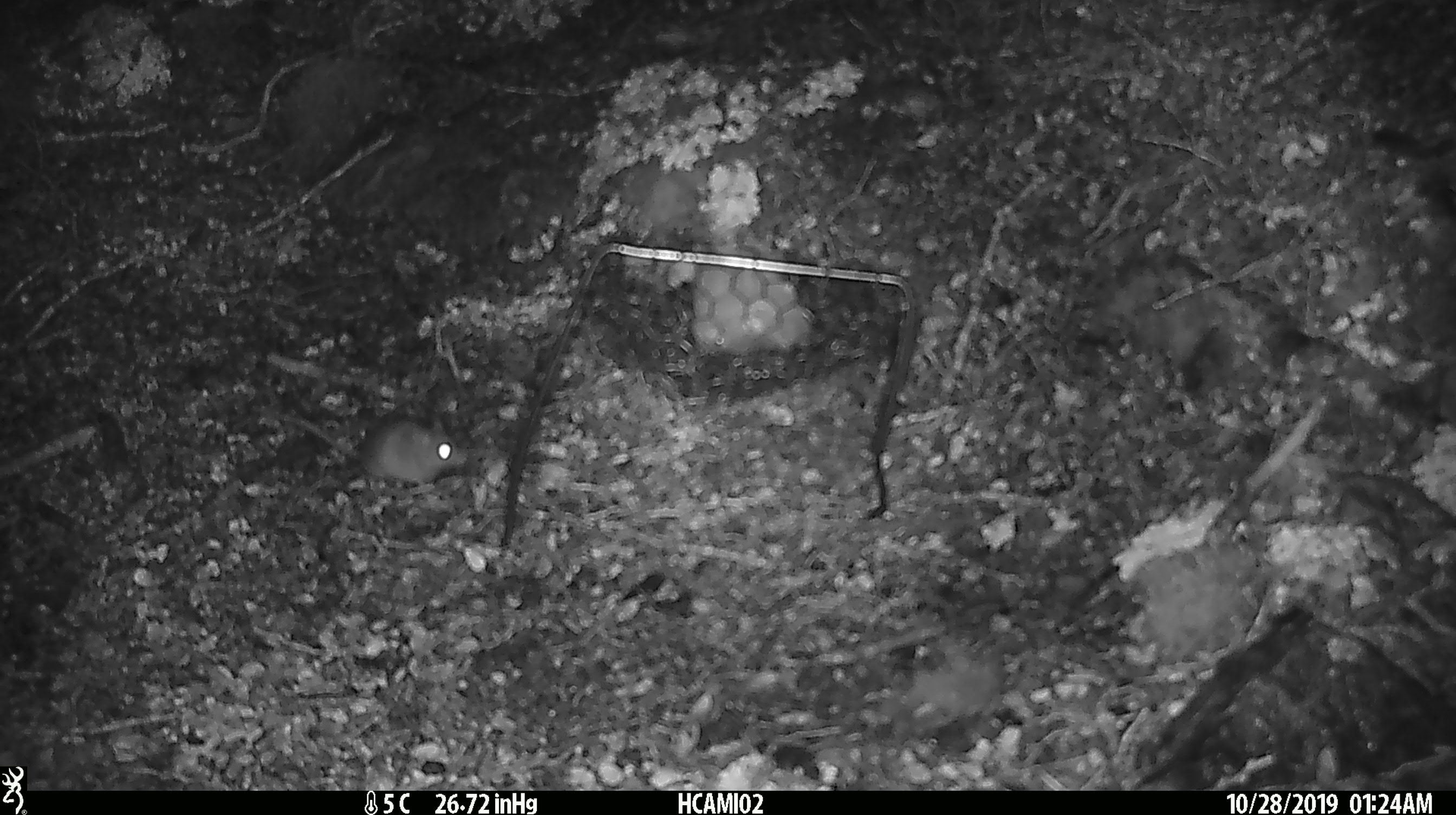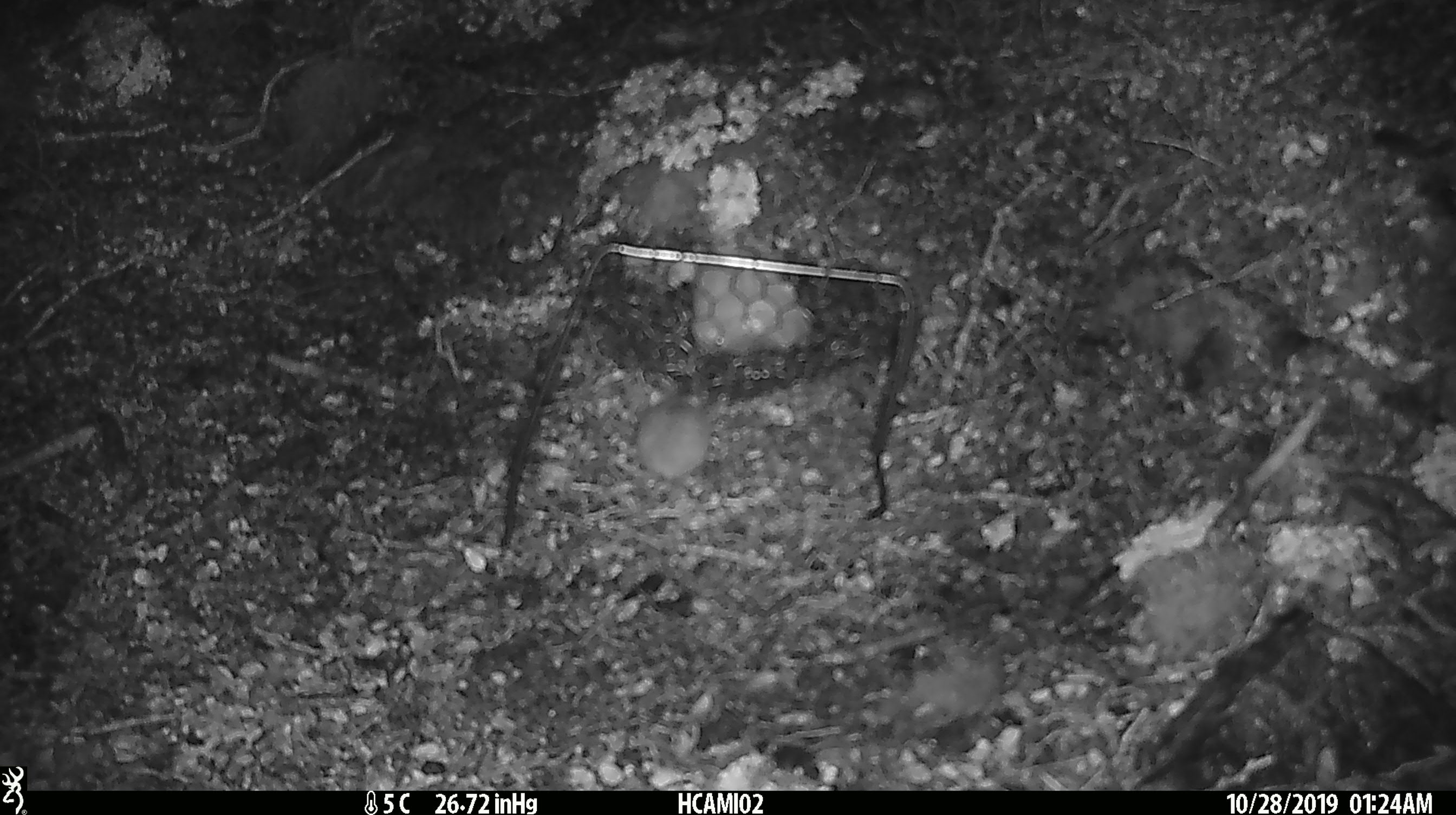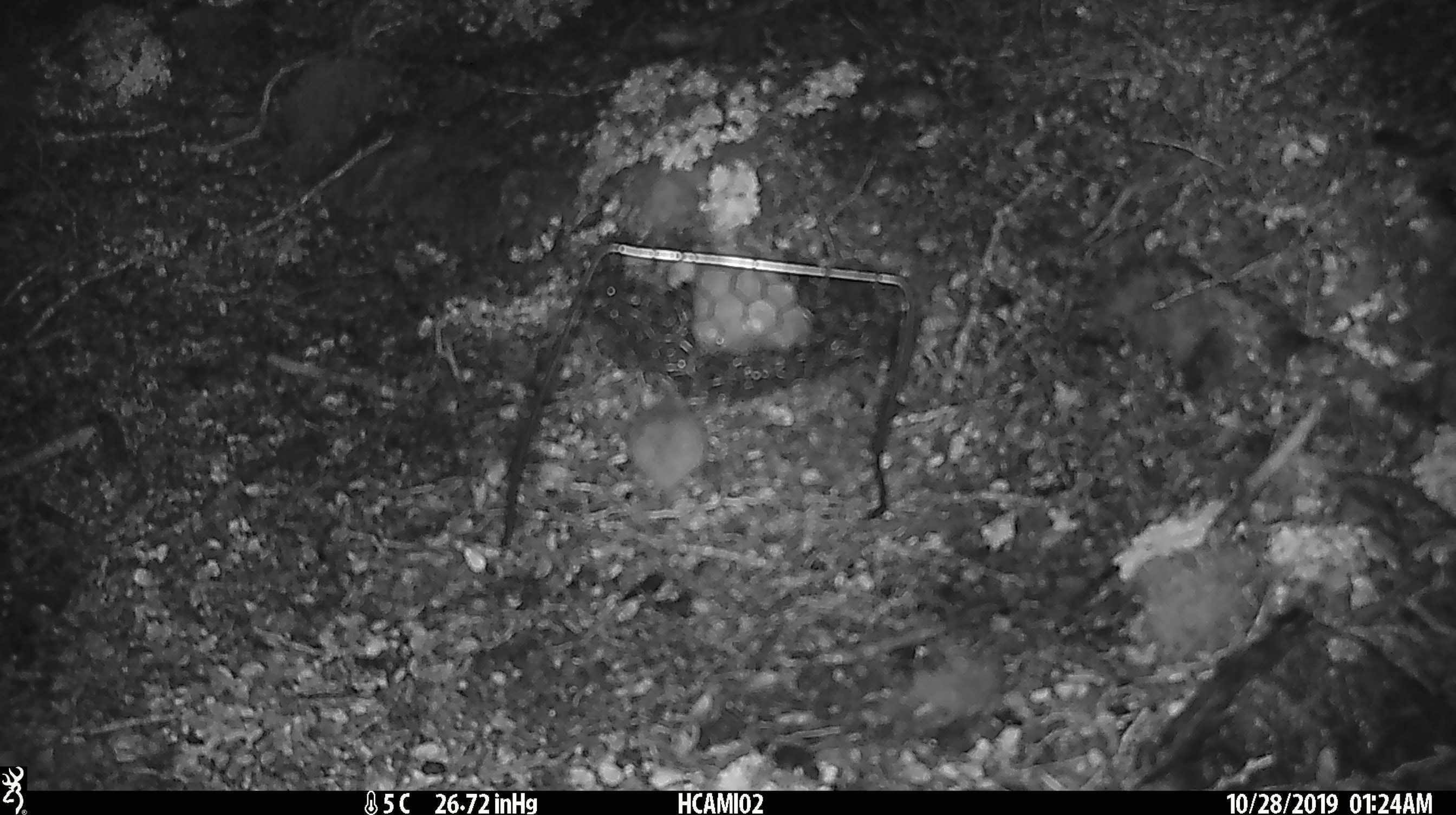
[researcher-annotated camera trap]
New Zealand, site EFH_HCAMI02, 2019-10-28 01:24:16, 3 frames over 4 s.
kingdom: Animalia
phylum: Chordata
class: Mammalia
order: Rodentia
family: Muridae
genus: Mus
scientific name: Mus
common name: mouse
Mouse (Mus).